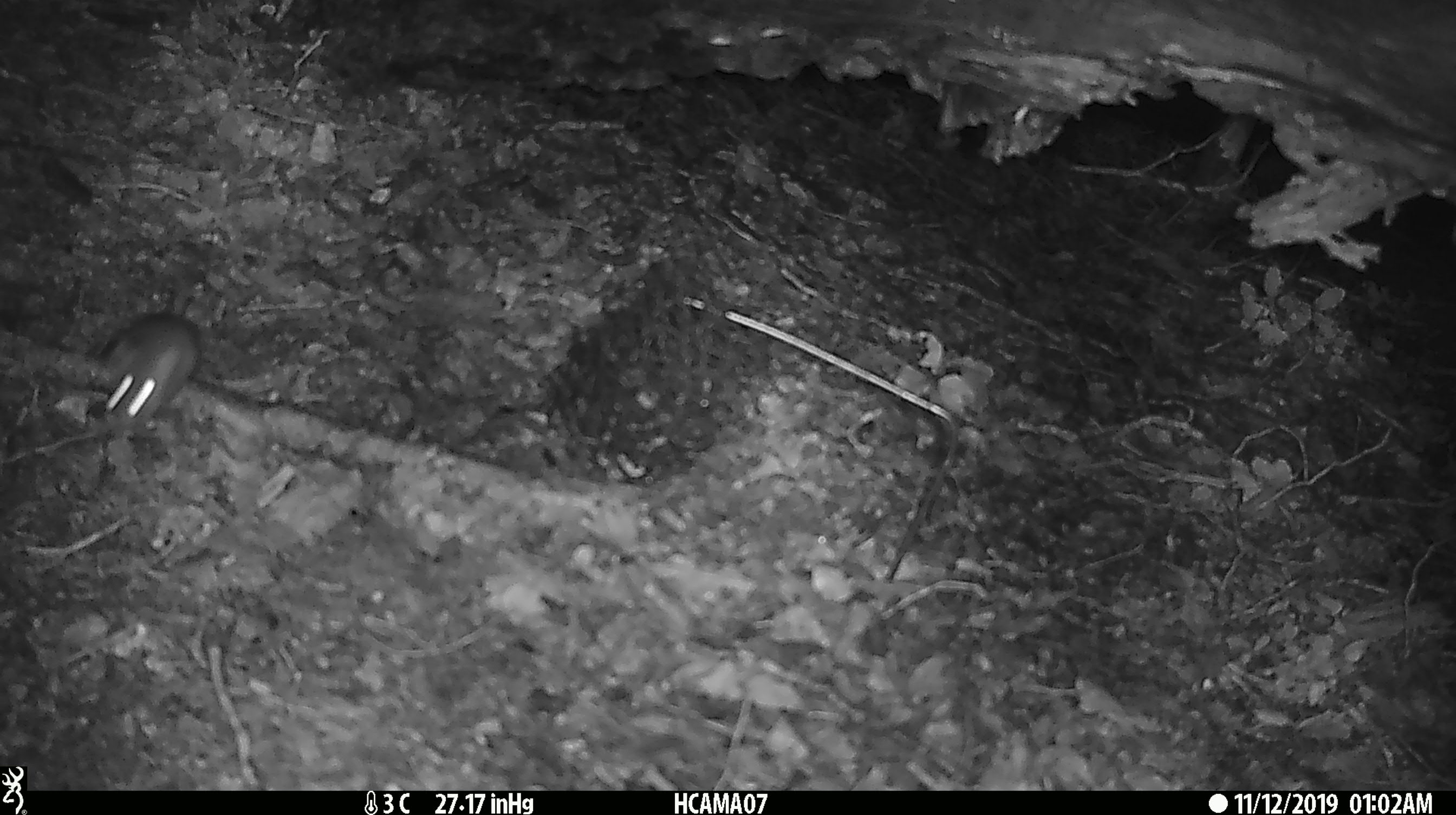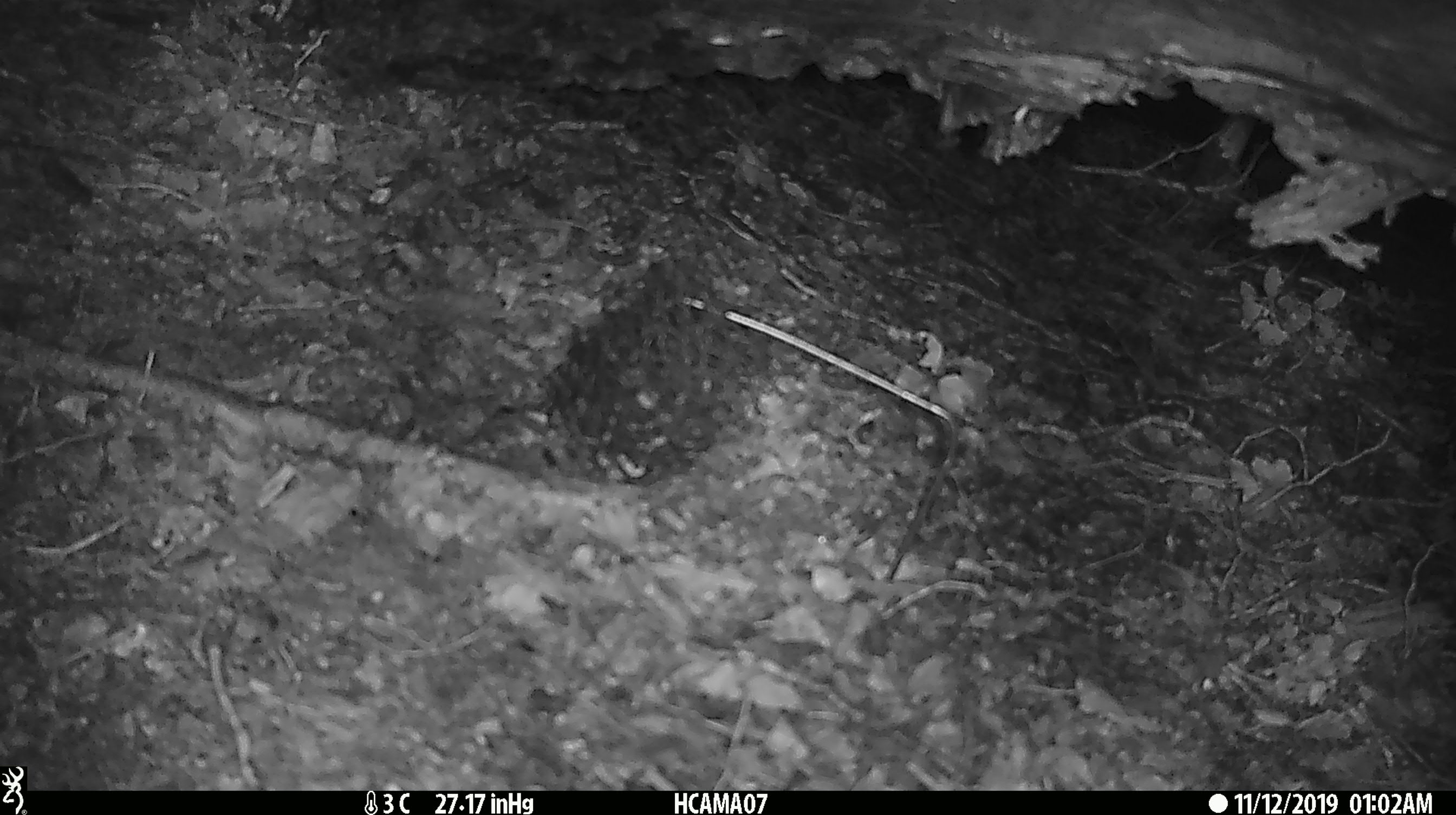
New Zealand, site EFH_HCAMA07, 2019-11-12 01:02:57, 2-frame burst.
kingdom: Animalia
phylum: Chordata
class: Mammalia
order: Rodentia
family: Muridae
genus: Mus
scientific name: Mus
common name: mouse